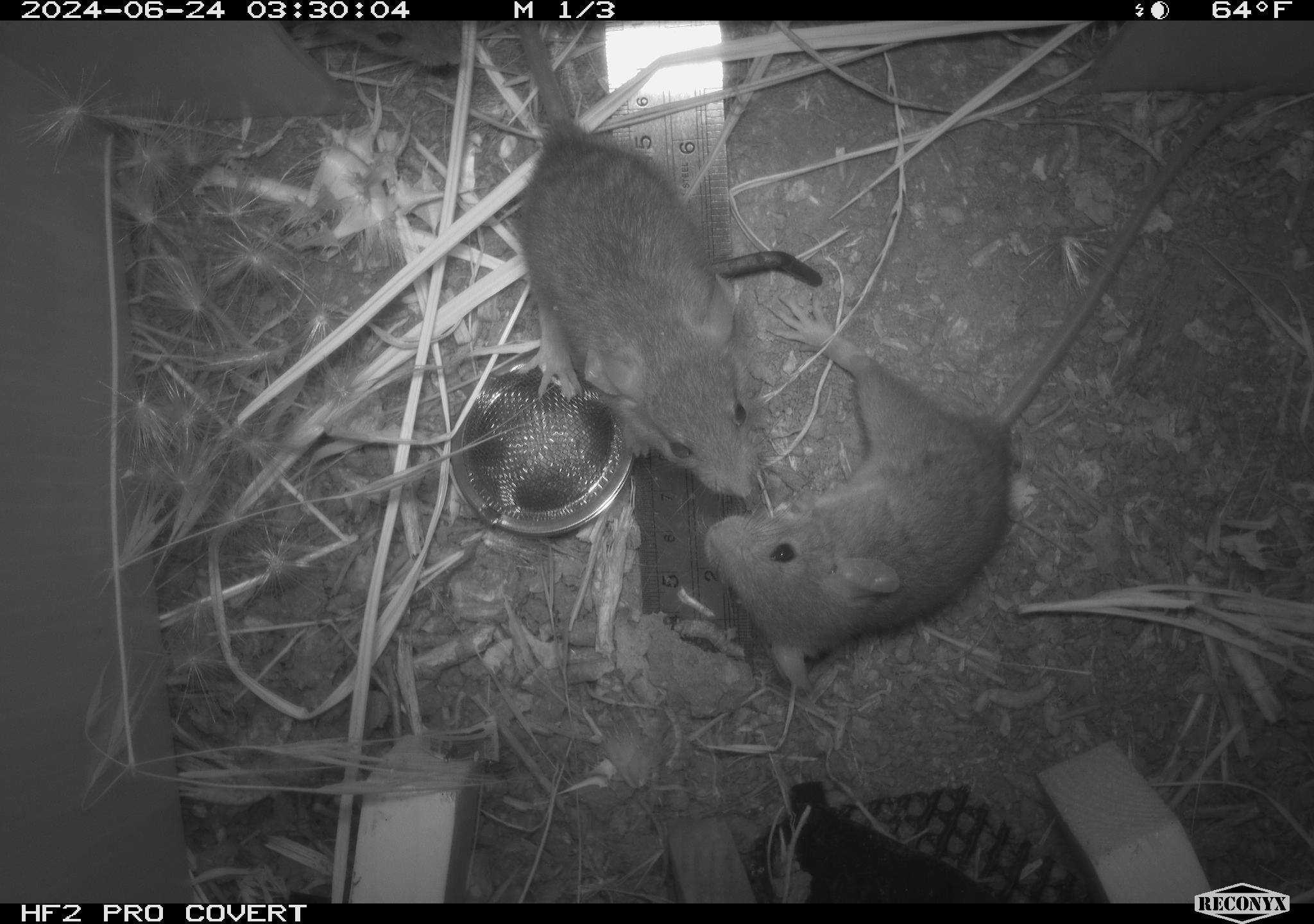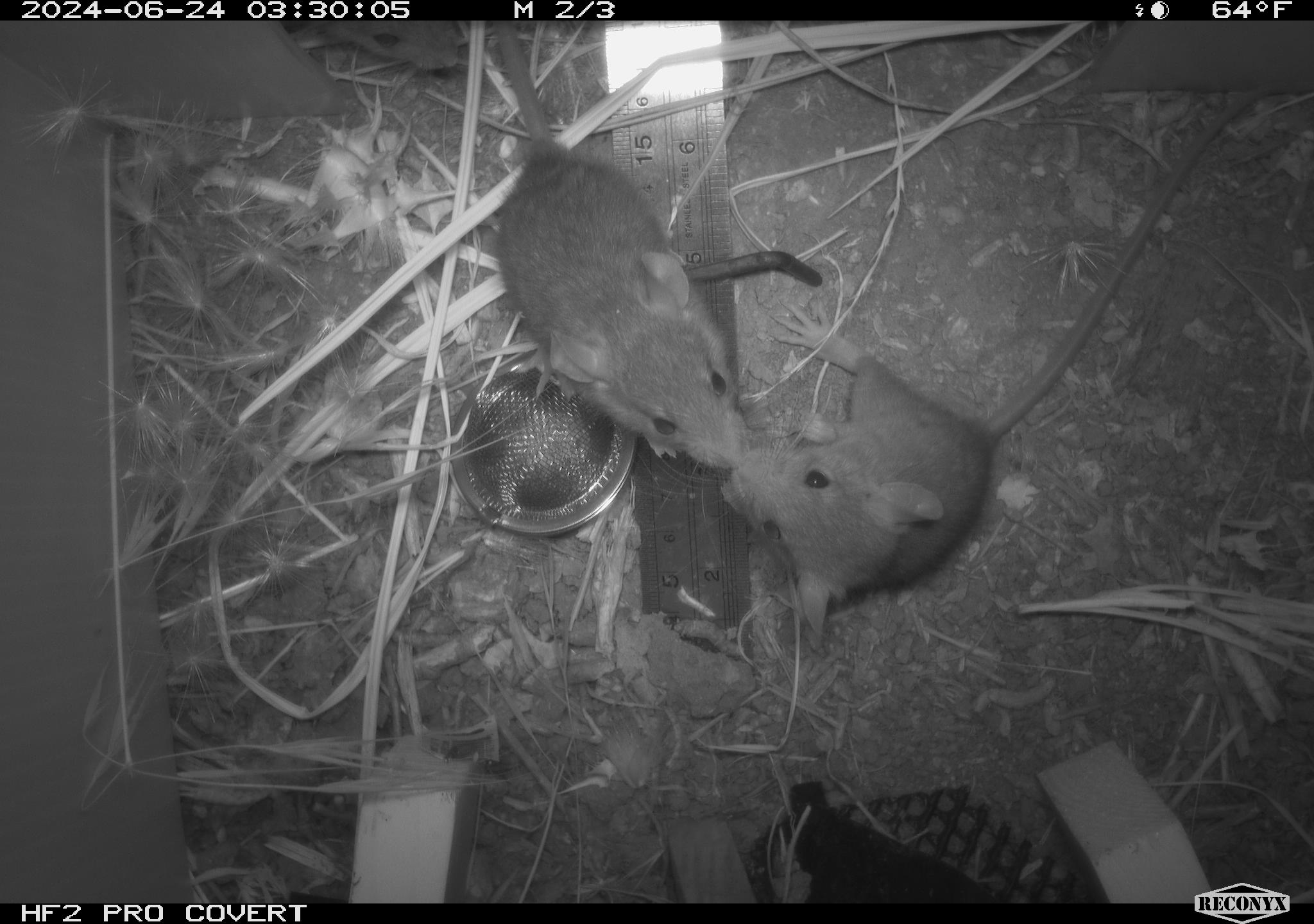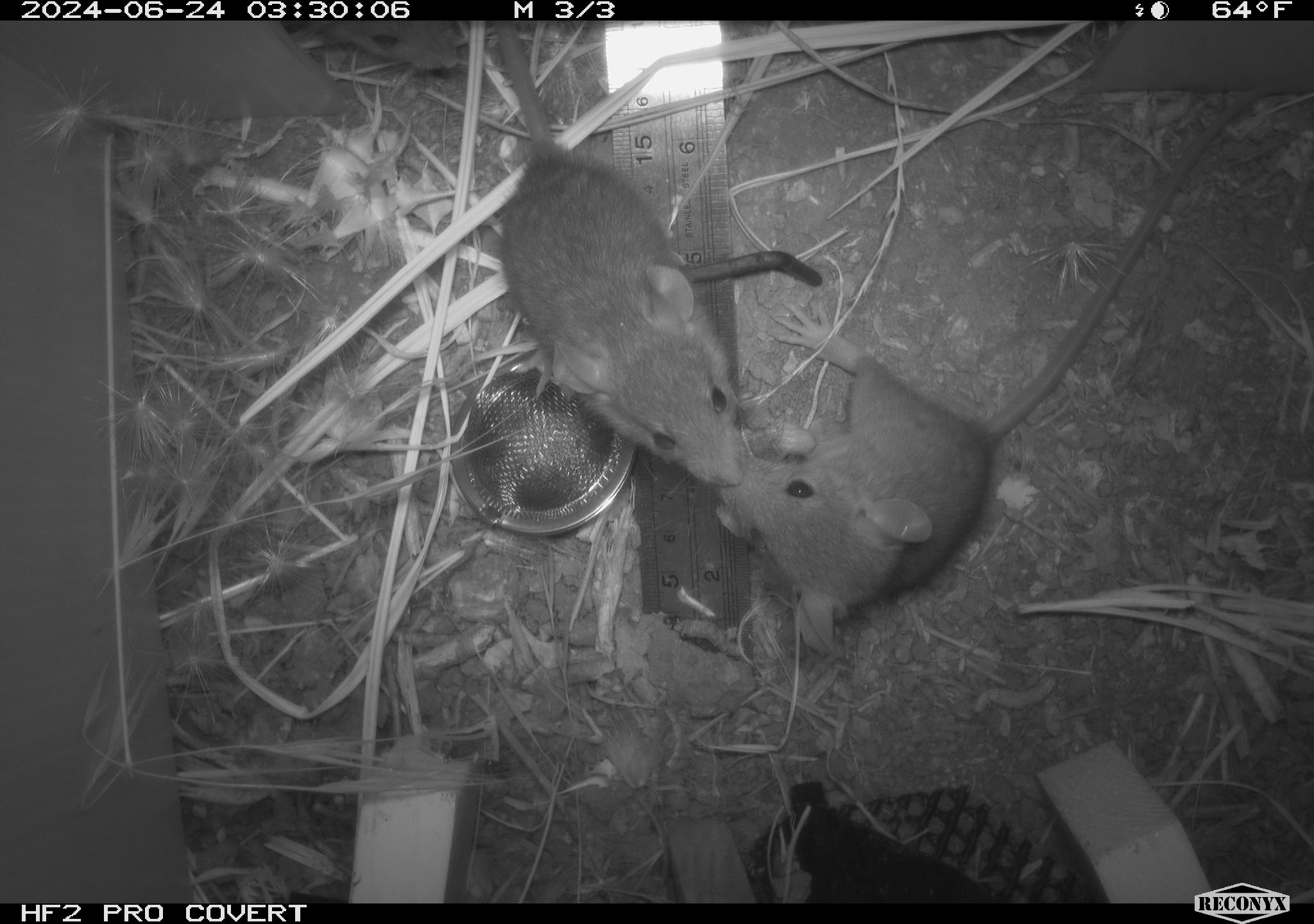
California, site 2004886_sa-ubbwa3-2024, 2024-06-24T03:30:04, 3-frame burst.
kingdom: Animalia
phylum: Chordata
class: Mammalia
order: Rodentia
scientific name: Rodentia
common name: mouse species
Mouse species (Rodentia).